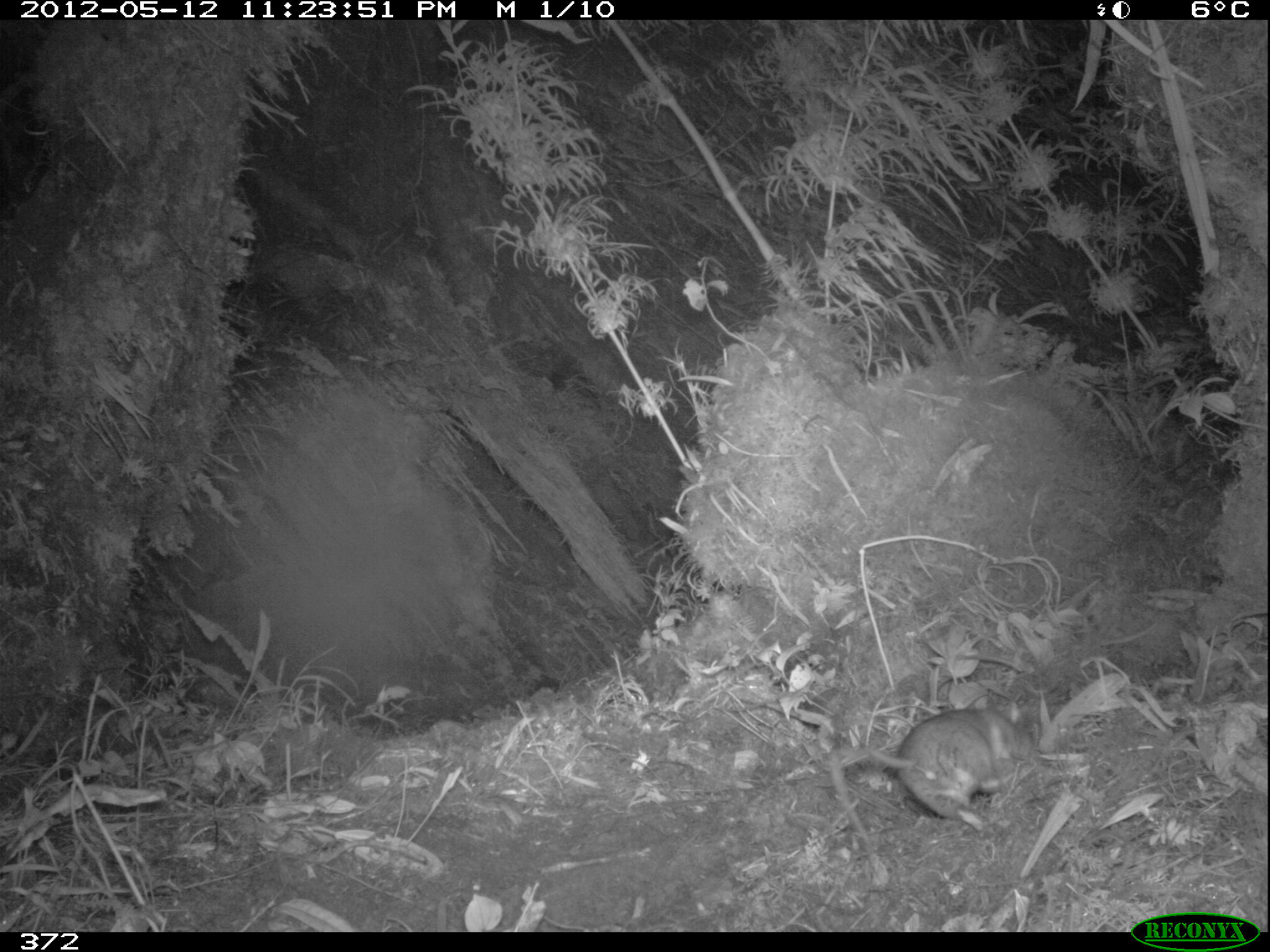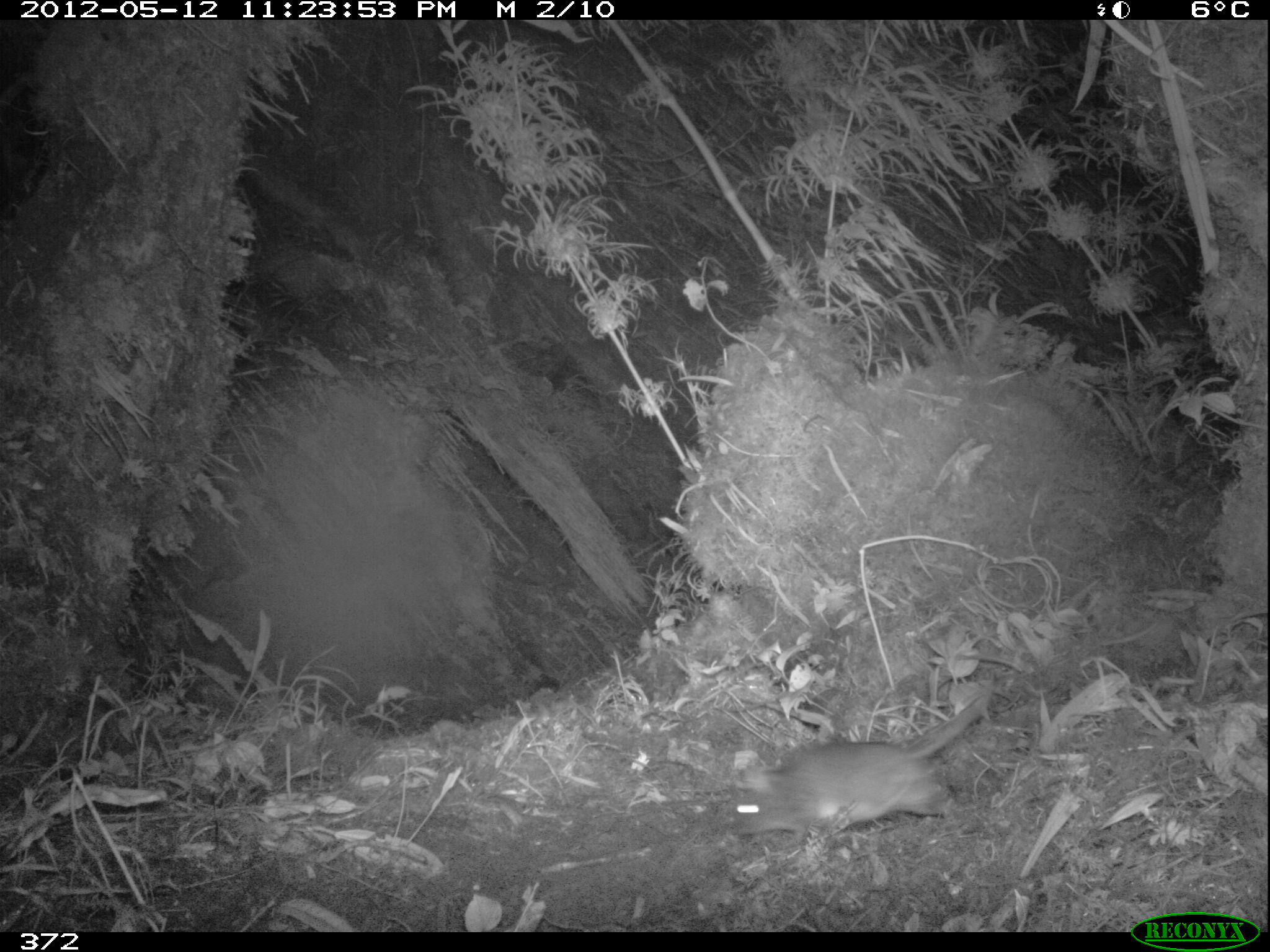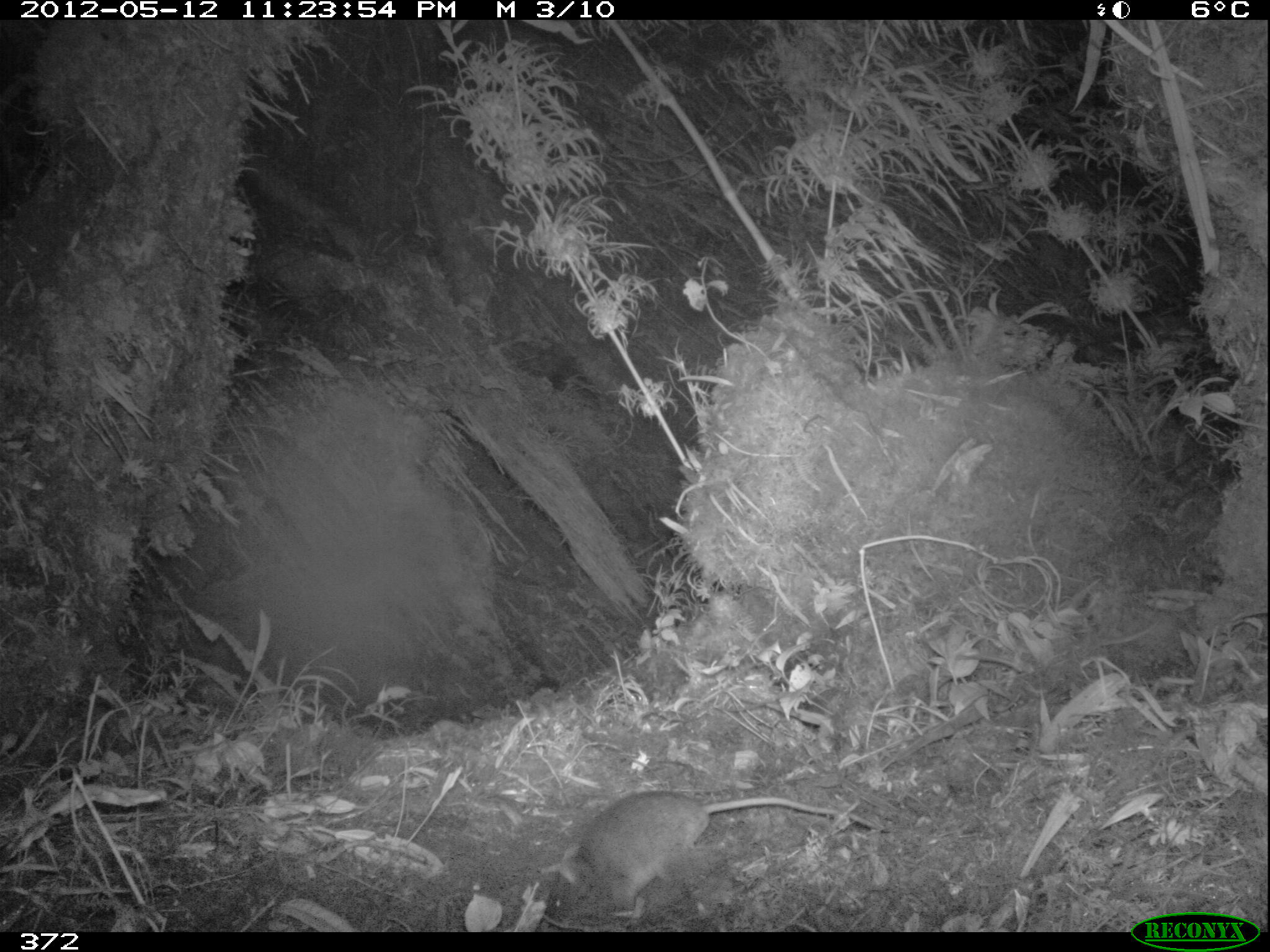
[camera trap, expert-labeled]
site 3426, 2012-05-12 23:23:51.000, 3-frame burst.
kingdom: Animalia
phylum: Chordata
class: Mammalia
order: Rodentia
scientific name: Rodentia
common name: rodents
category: unknown rodent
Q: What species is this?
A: Unknown rodent (rodents) (Rodentia).